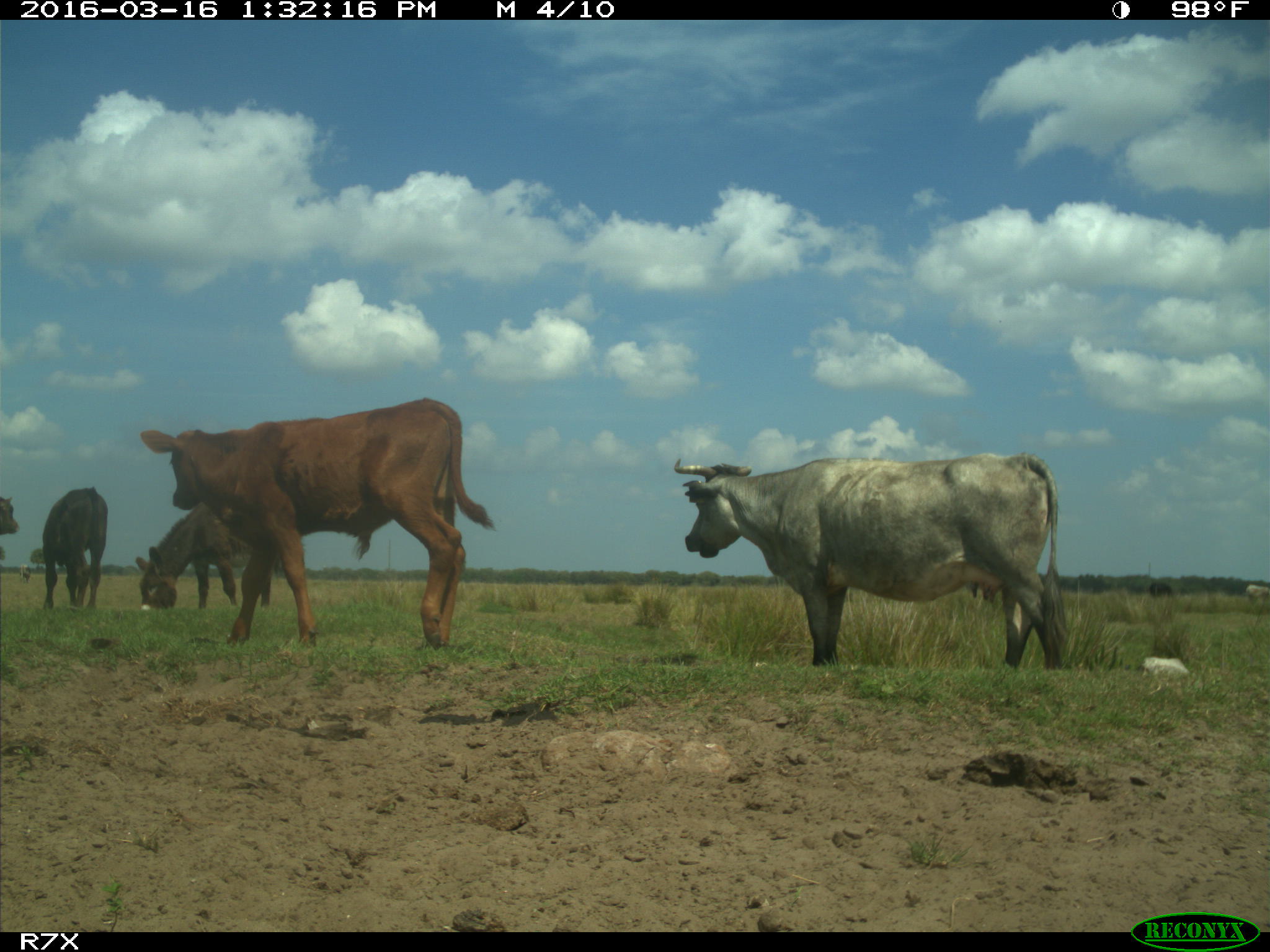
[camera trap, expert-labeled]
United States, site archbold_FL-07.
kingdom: Animalia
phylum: Chordata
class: Mammalia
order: Artiodactyla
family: Bovidae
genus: Bos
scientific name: Bos taurus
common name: domestic cow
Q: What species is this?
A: Bos taurus (domestic cow).